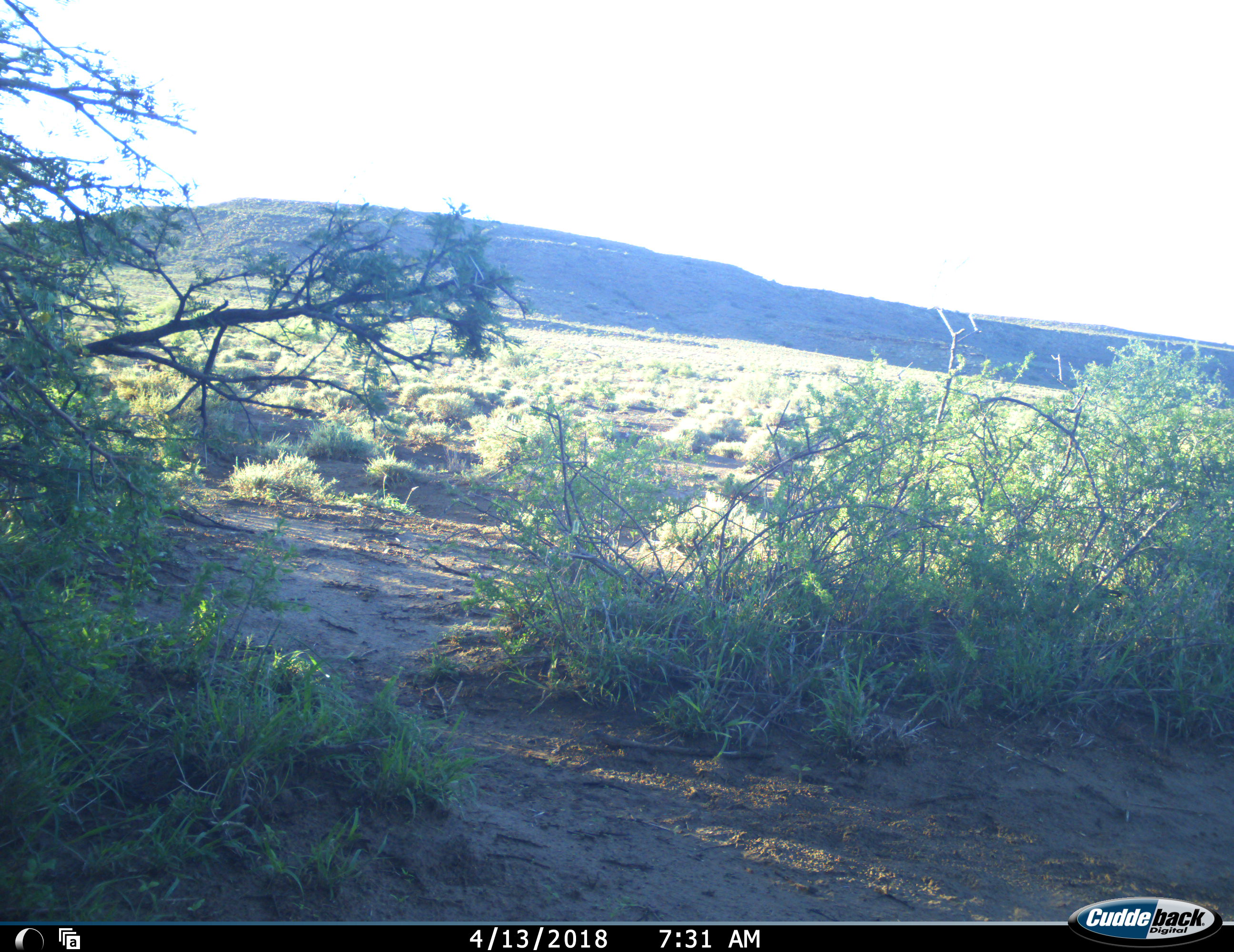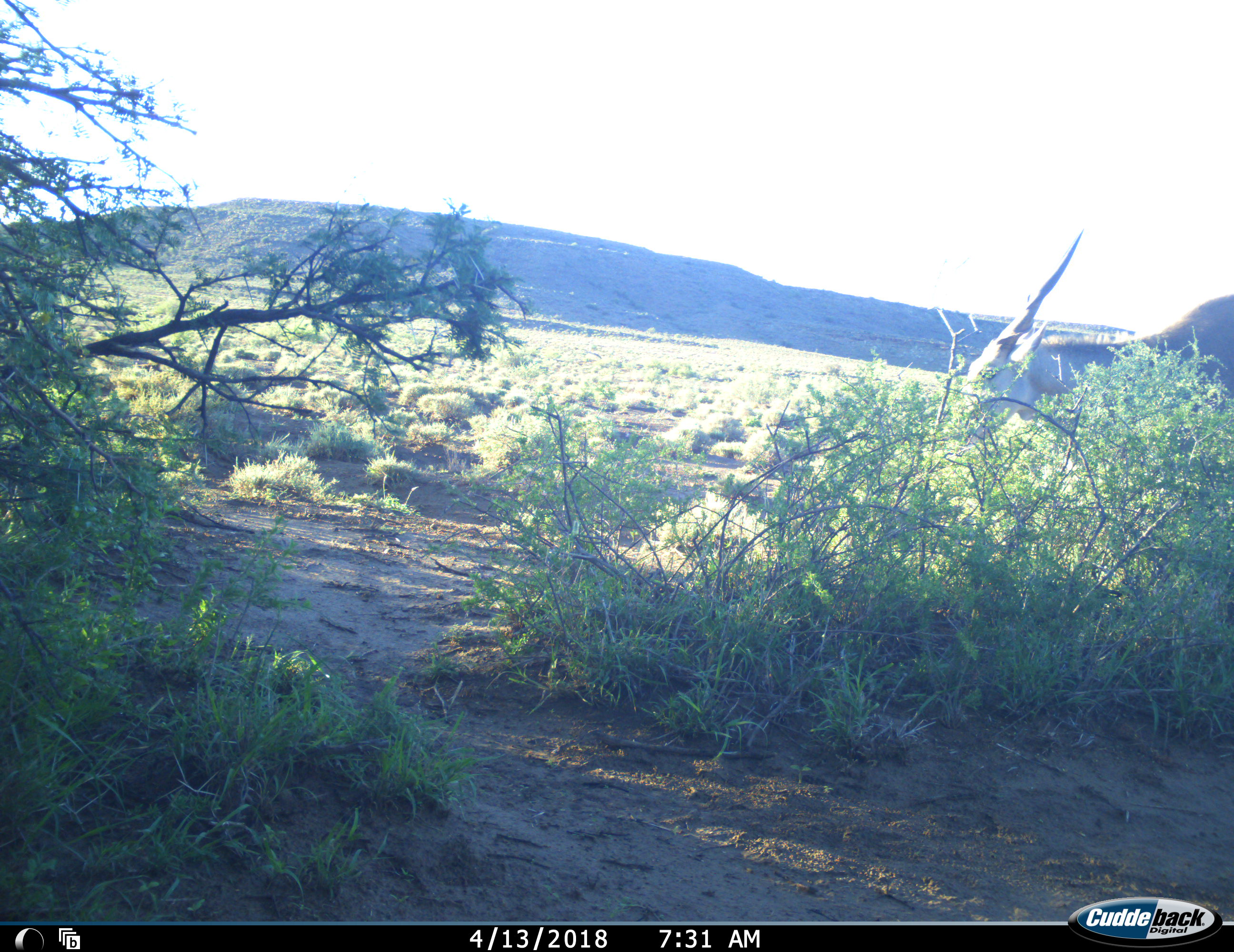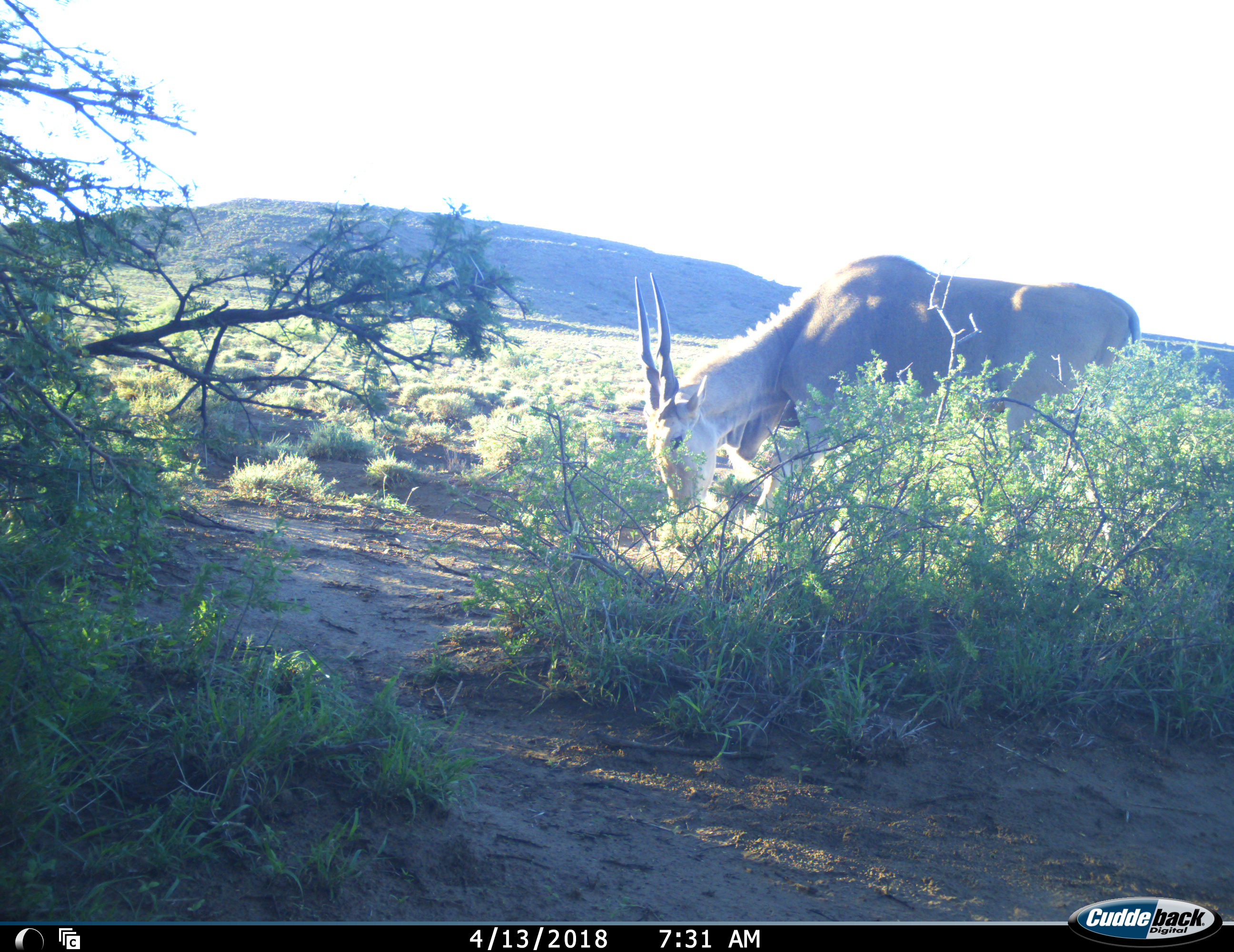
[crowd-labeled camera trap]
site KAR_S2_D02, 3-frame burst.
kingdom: Animalia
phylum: Chordata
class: Mammalia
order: Artiodactyla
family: Bovidae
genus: Tragelaphus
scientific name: Tragelaphus oryx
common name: eland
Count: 1.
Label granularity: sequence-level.